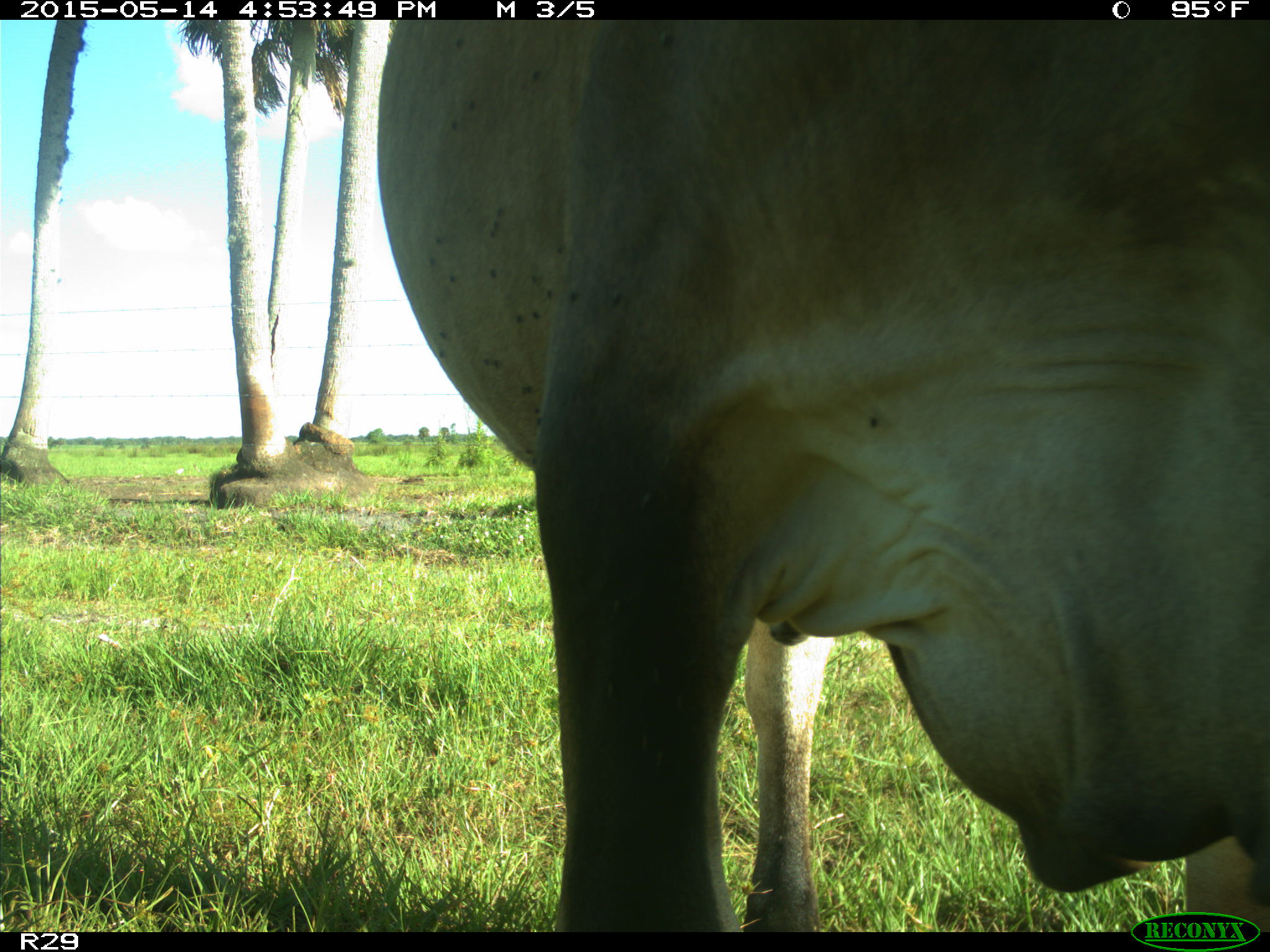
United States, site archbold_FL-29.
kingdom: Animalia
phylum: Chordata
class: Mammalia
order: Artiodactyla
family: Bovidae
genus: Bos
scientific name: Bos taurus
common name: domestic cow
Bos taurus (domestic cow).